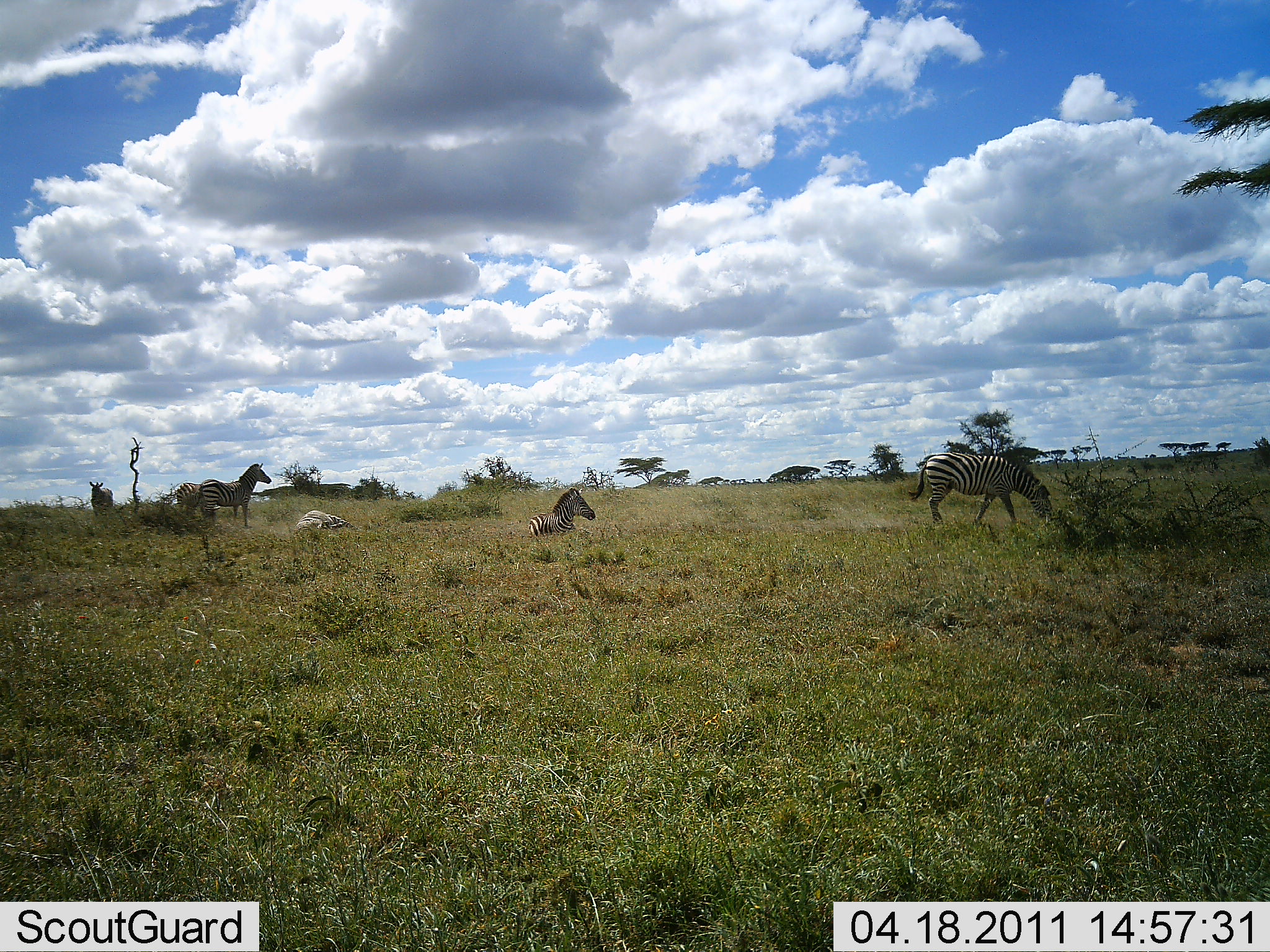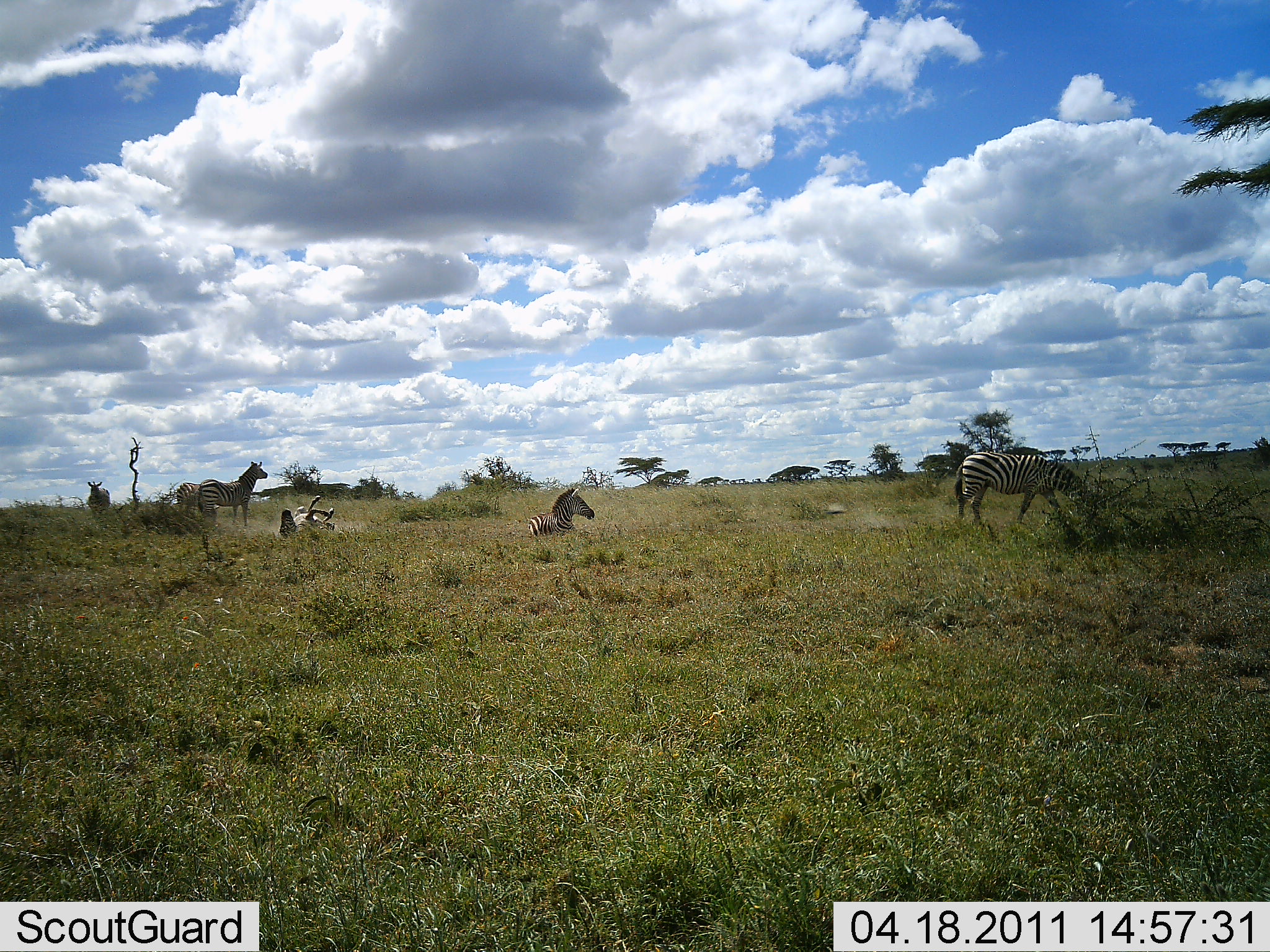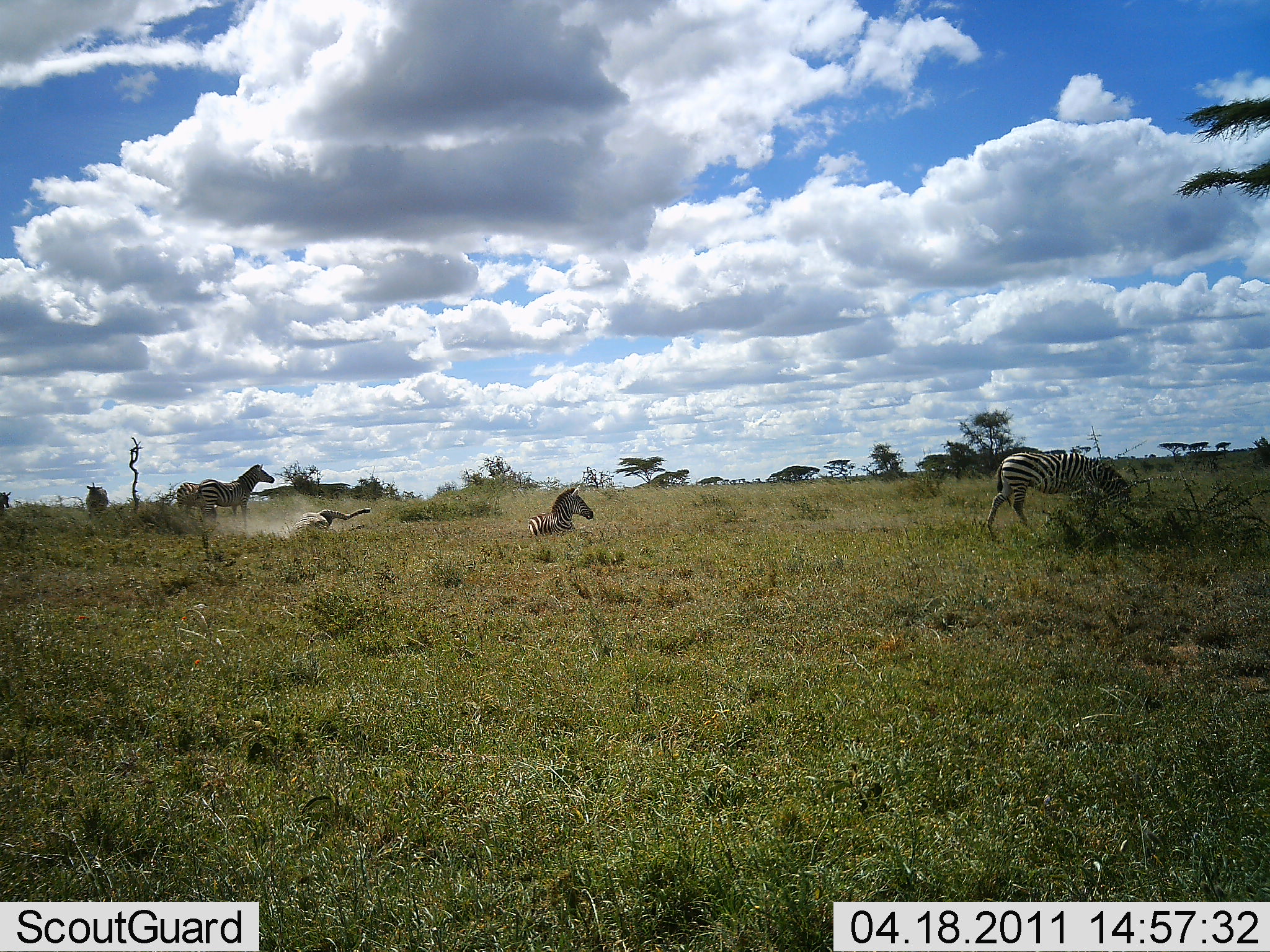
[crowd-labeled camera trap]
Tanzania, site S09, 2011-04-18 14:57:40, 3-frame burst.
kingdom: Animalia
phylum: Chordata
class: Mammalia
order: Perissodactyla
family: Equidae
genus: Equus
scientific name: Equus quagga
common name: plains zebra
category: zebra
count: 6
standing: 77%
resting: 77%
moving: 46%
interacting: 0%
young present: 0%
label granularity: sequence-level